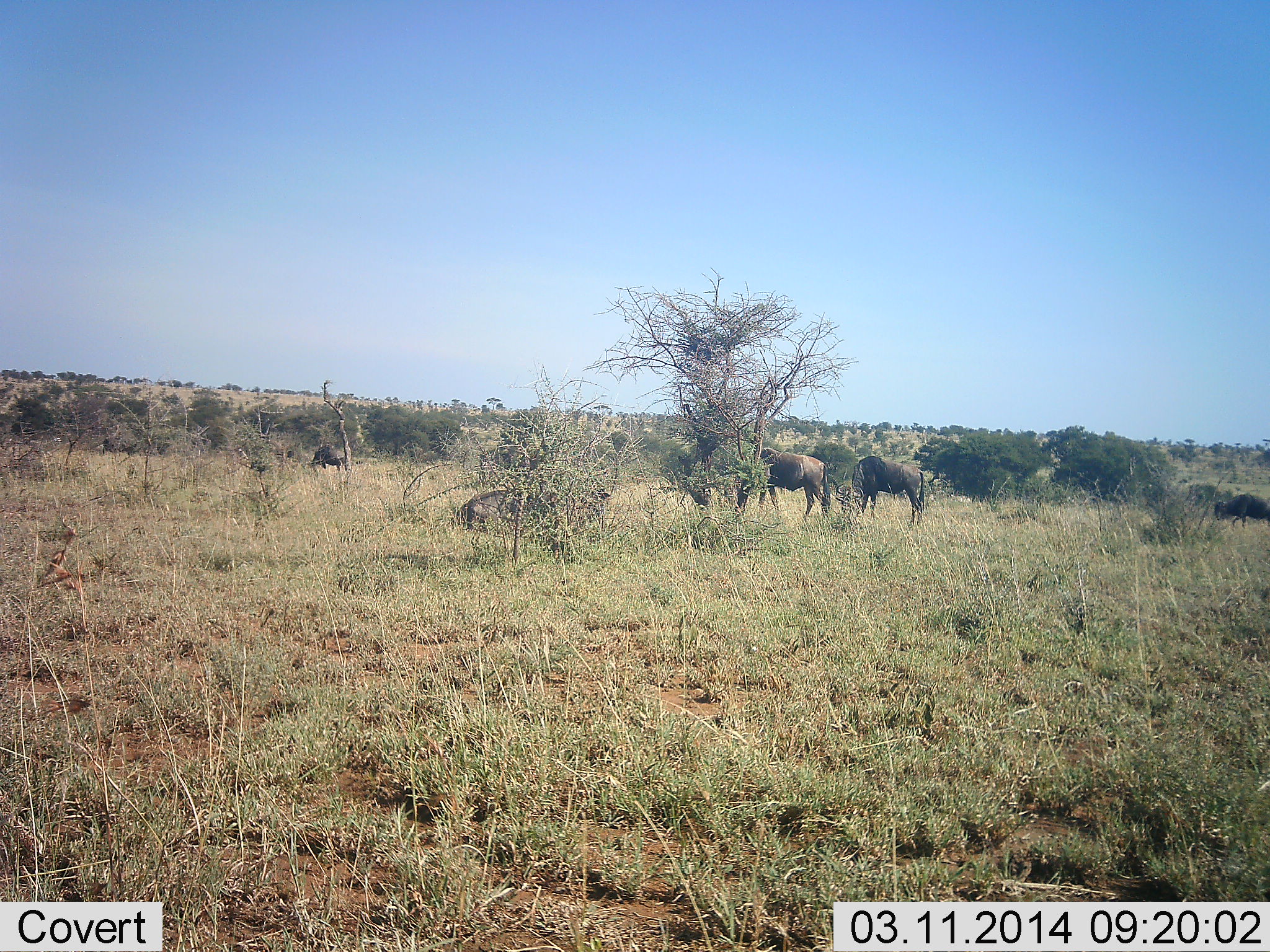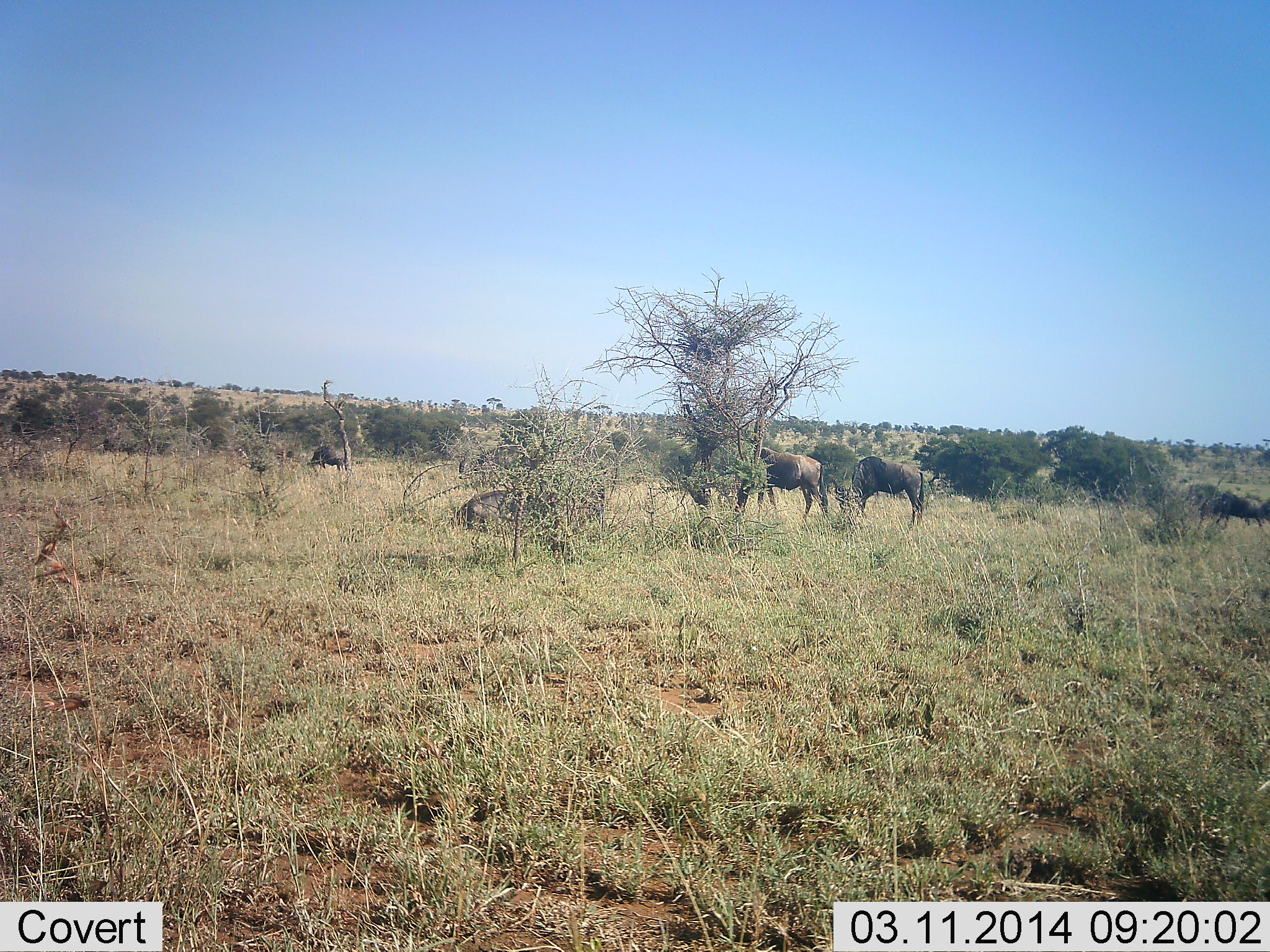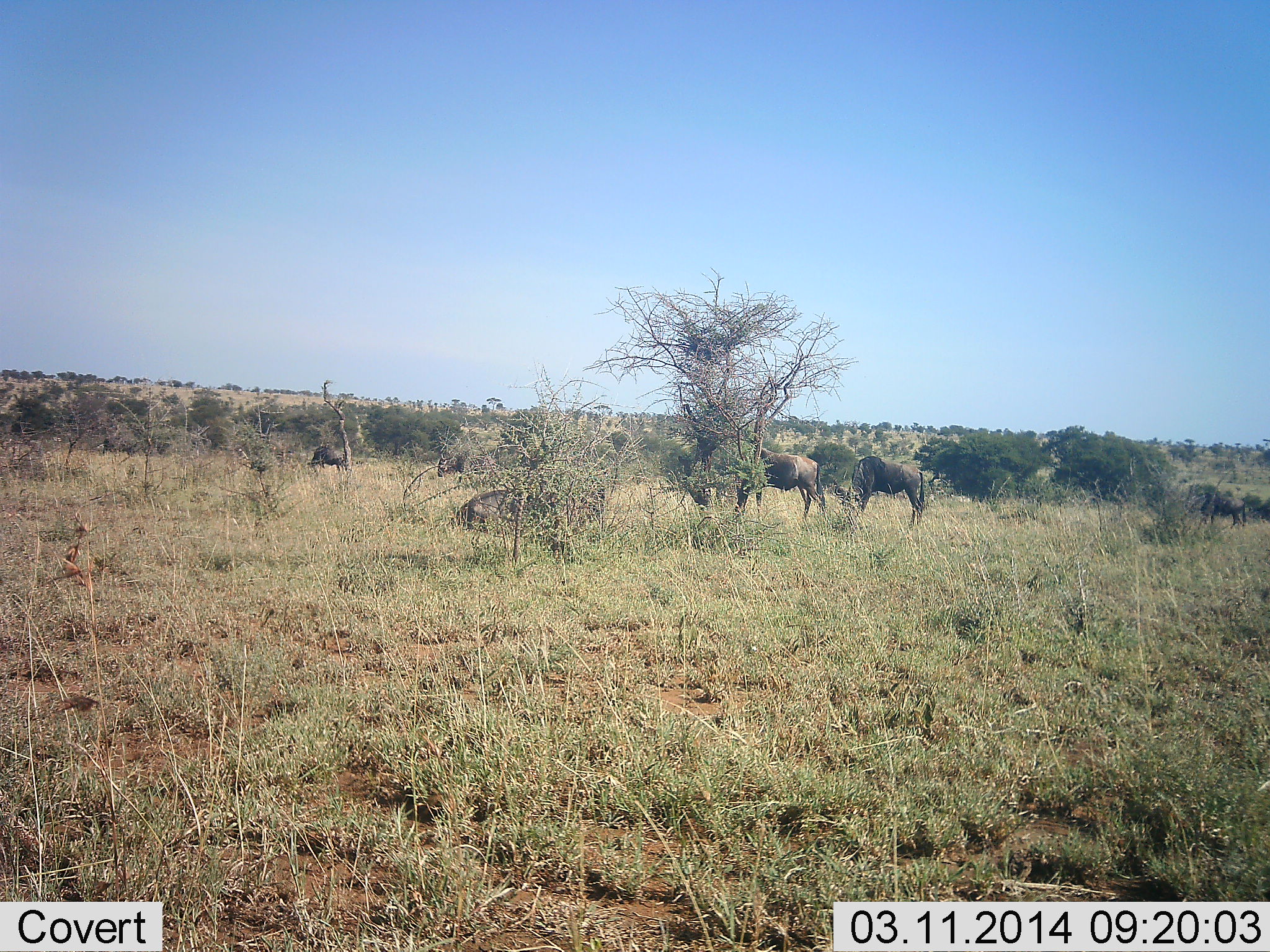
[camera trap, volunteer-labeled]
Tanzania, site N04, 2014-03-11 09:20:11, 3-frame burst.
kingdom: Animalia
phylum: Chordata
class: Mammalia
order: Artiodactyla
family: Bovidae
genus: Connochaetes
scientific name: Connochaetes taurinus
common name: blue wildebeest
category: wildebeest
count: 6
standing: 60%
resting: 30%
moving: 70%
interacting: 0%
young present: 0%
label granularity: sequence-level